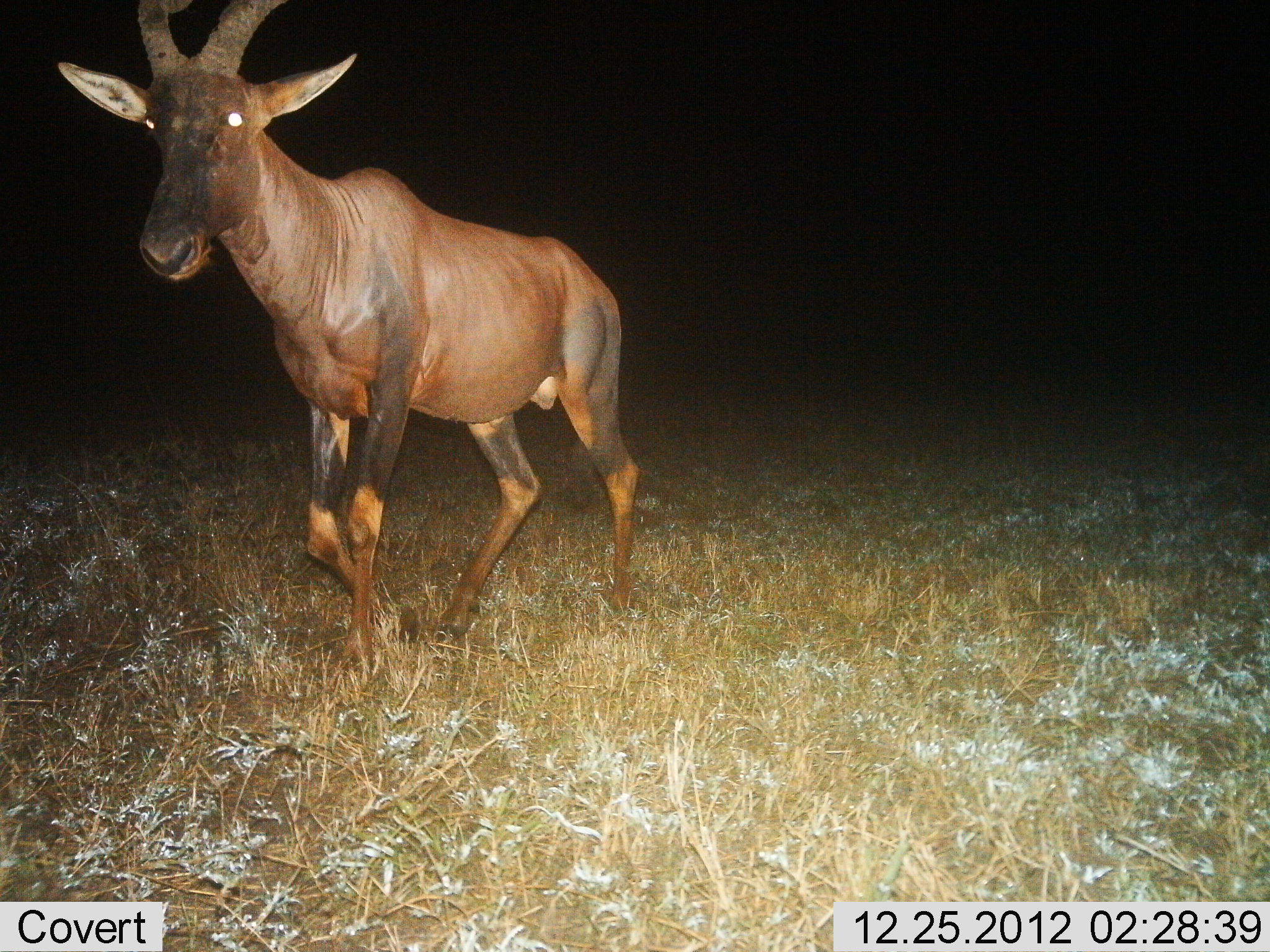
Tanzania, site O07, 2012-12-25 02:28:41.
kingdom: Animalia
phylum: Chordata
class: Mammalia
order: Artiodactyla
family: Bovidae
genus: Damaliscus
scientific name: Damaliscus lunatus jimela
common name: topi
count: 1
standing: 20%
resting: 0%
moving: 80%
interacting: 0%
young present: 0%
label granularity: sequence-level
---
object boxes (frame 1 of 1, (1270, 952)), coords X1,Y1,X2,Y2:
animal: 59,0,642,680